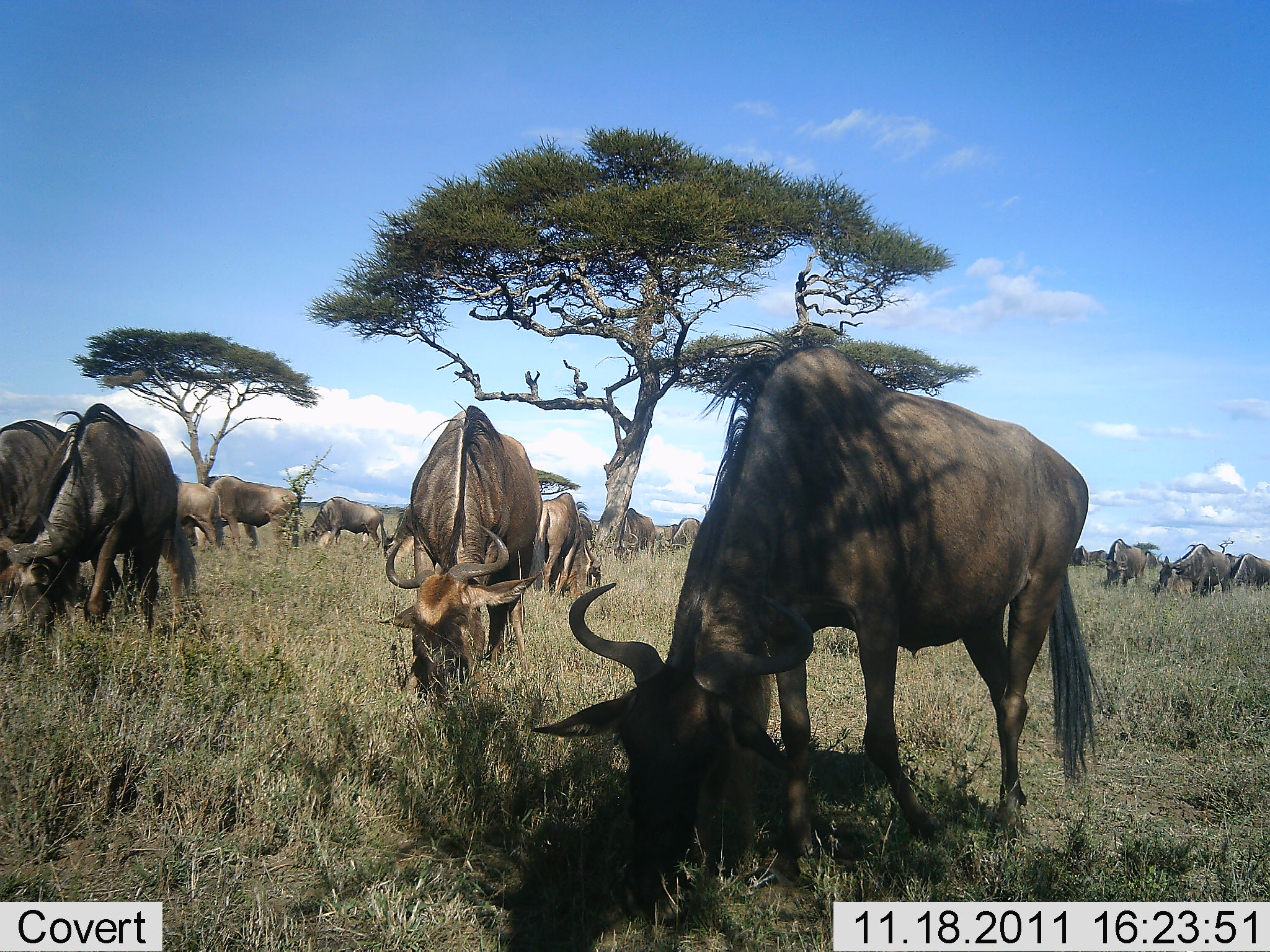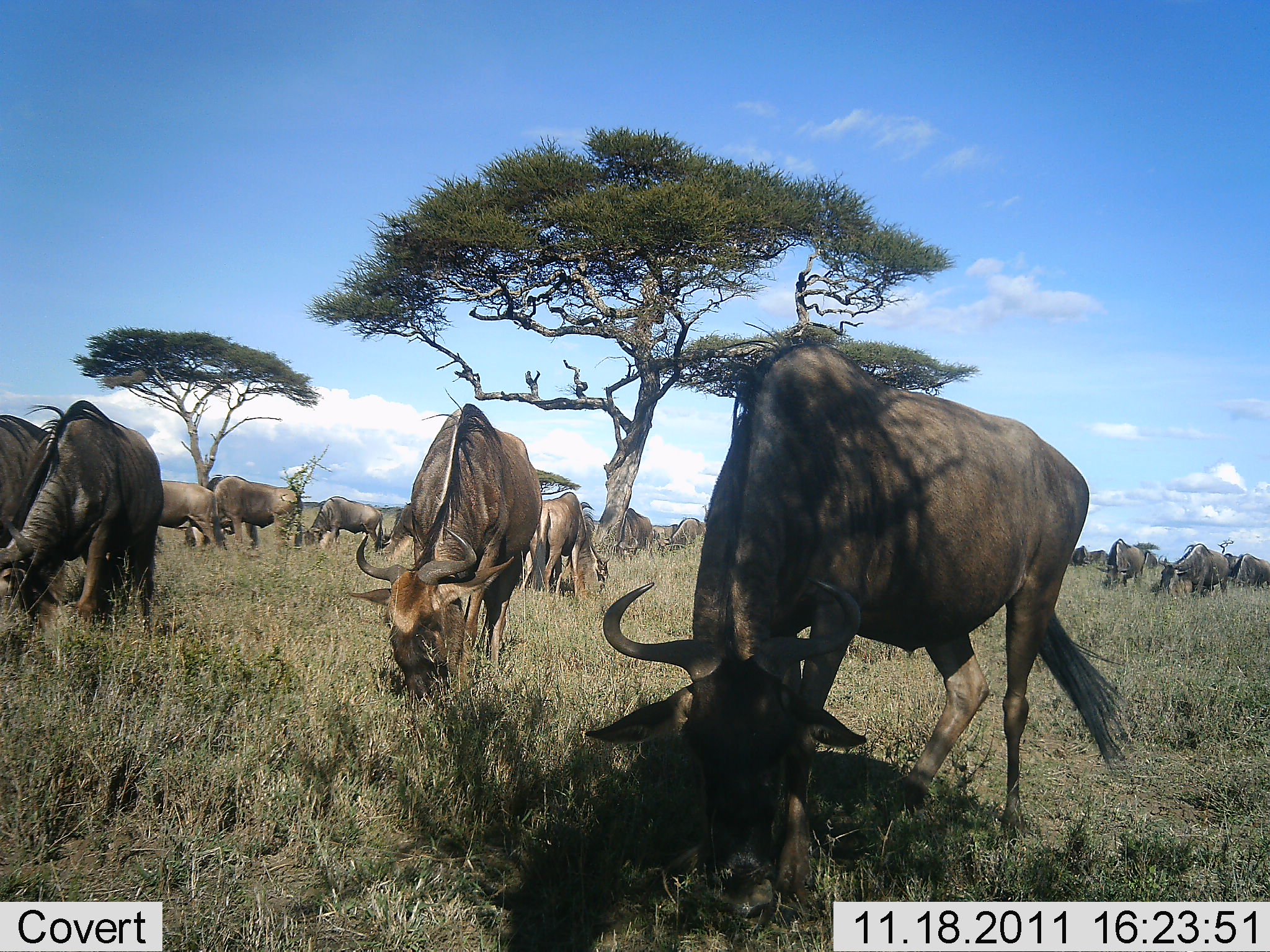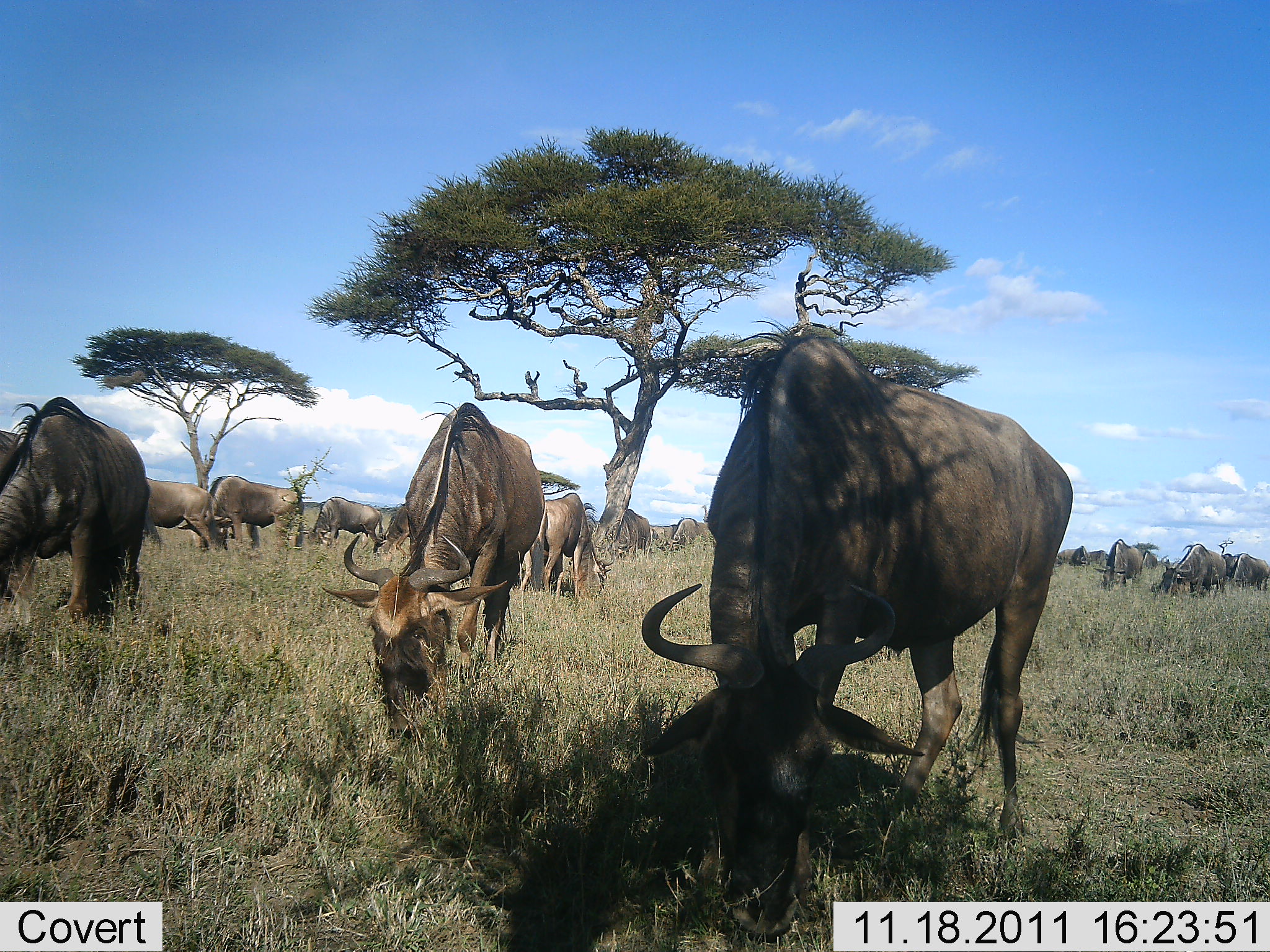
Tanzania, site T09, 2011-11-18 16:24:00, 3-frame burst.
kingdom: Animalia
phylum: Chordata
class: Mammalia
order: Artiodactyla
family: Bovidae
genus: Connochaetes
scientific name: Connochaetes taurinus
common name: blue wildebeest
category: wildebeest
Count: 11-50.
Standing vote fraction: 30%.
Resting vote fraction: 0%.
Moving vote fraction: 0%.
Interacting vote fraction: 0%.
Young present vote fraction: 0%.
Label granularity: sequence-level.